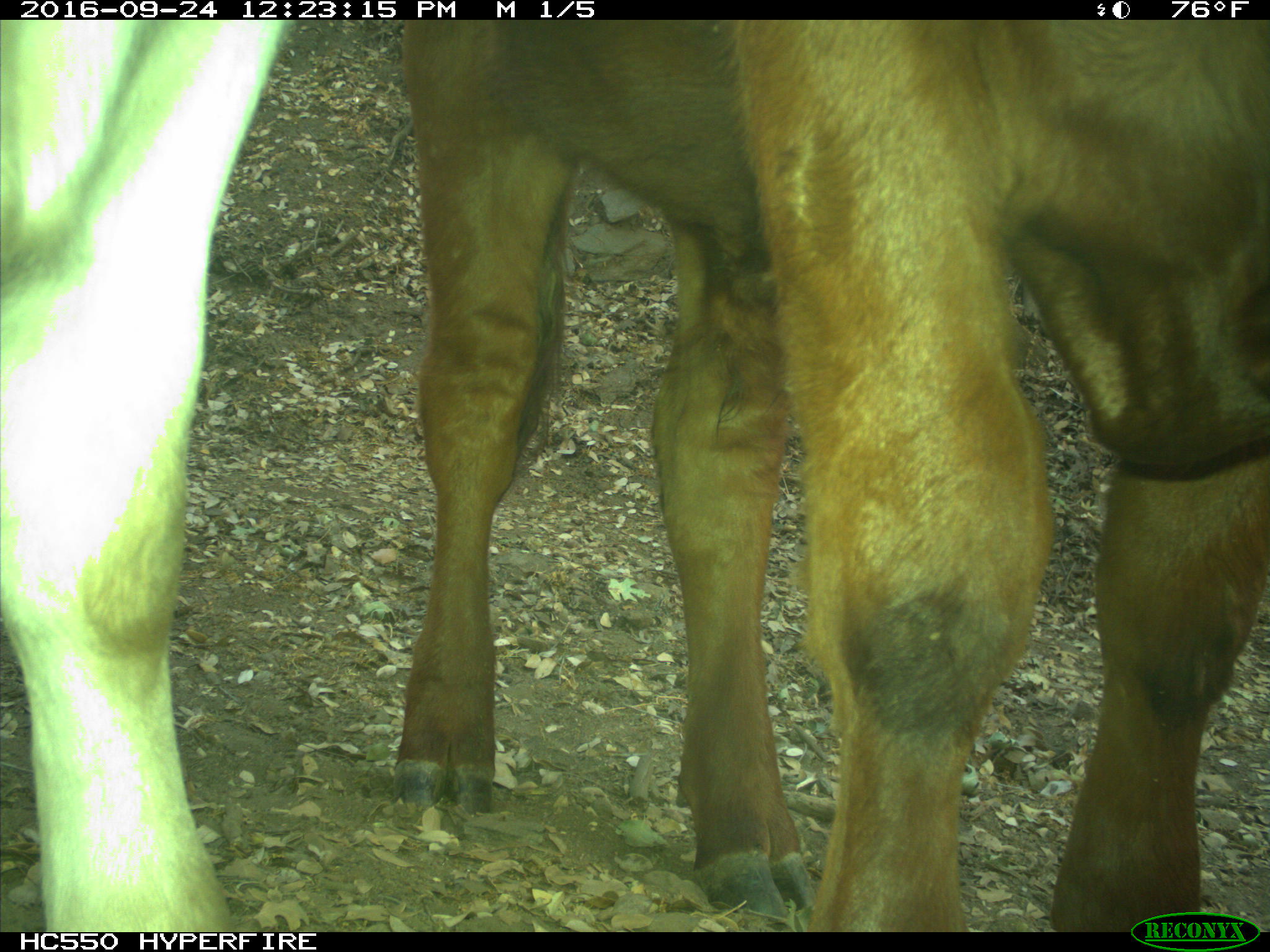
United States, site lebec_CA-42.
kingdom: Animalia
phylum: Chordata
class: Mammalia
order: Artiodactyla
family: Bovidae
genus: Bos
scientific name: Bos taurus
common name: domestic cow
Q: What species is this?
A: Bos taurus (domestic cow).